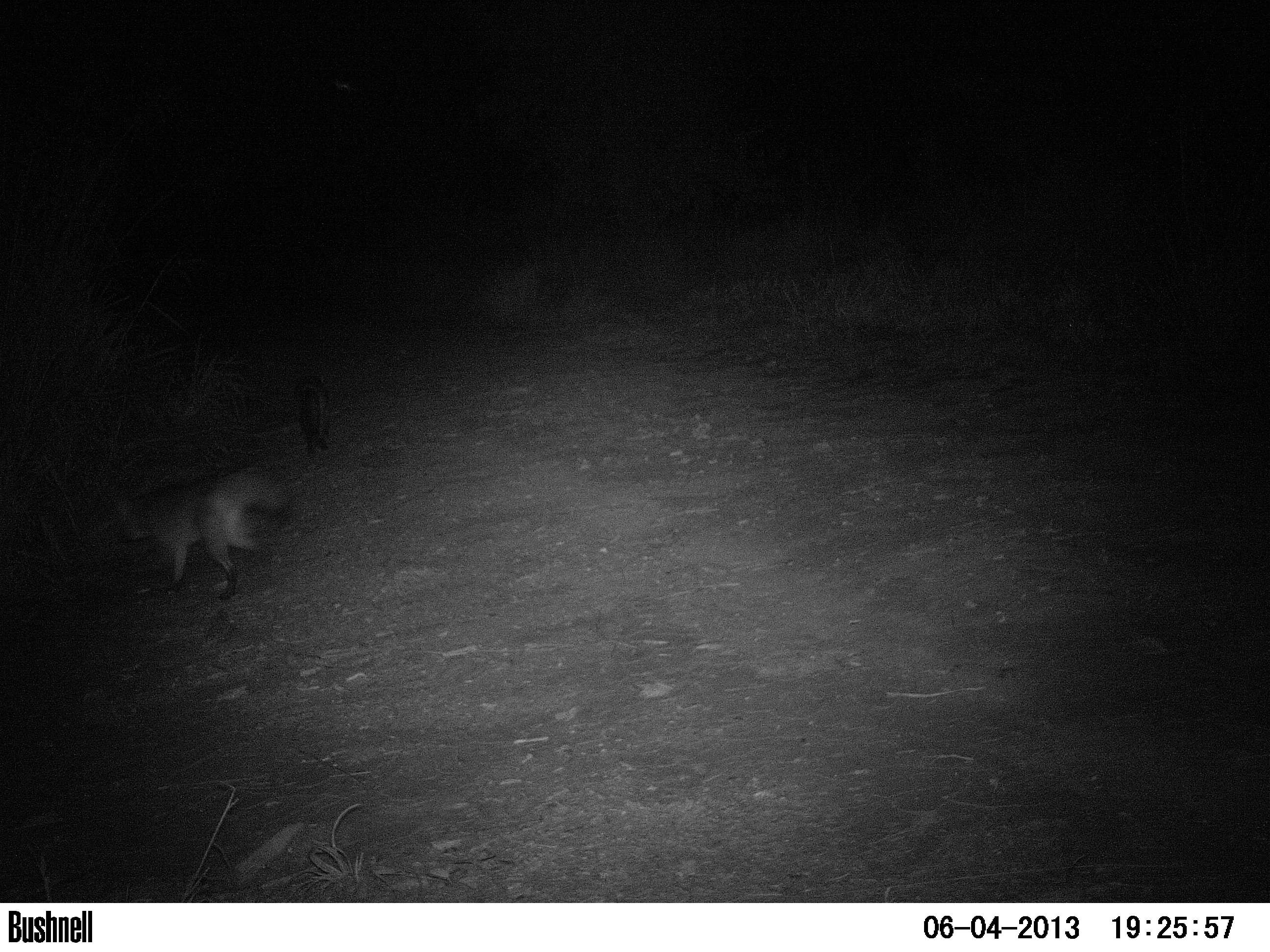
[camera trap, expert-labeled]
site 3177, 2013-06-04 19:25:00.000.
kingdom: Animalia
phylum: Chordata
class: Mammalia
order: Carnivora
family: Canidae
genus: Cerdocyon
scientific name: Cerdocyon thous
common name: crab-eating fox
Cerdocyon thous (crab-eating fox), count 2.